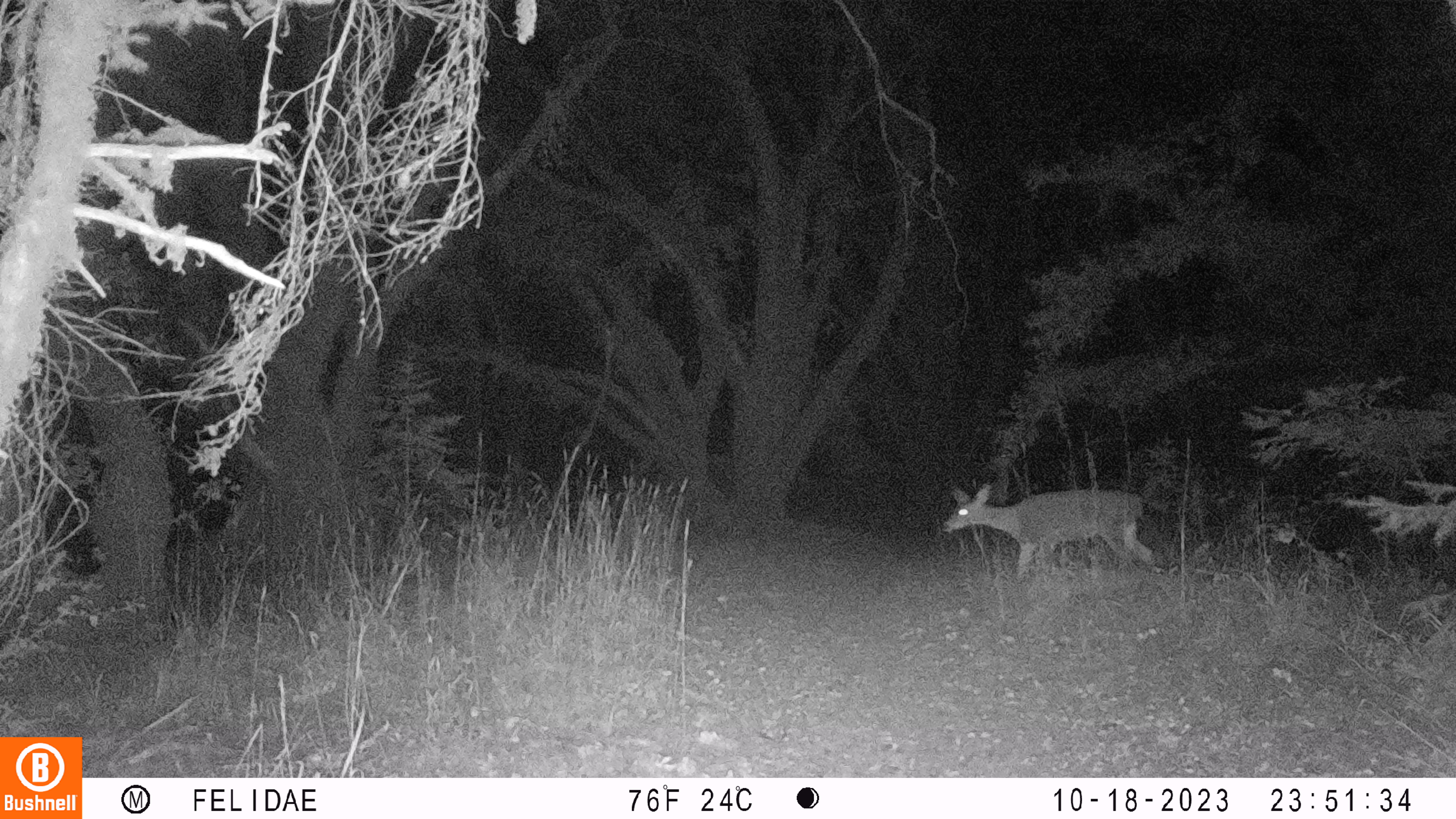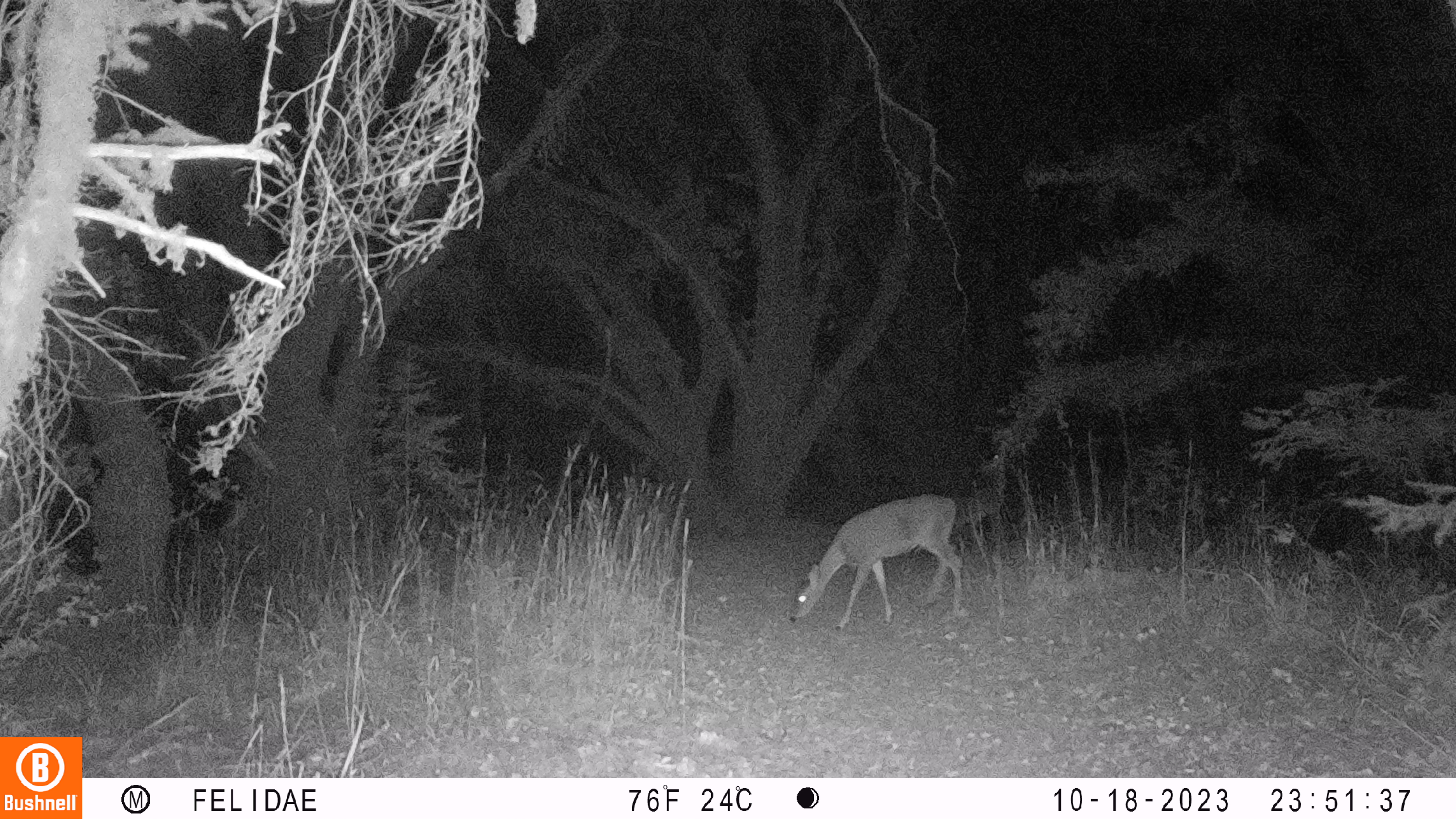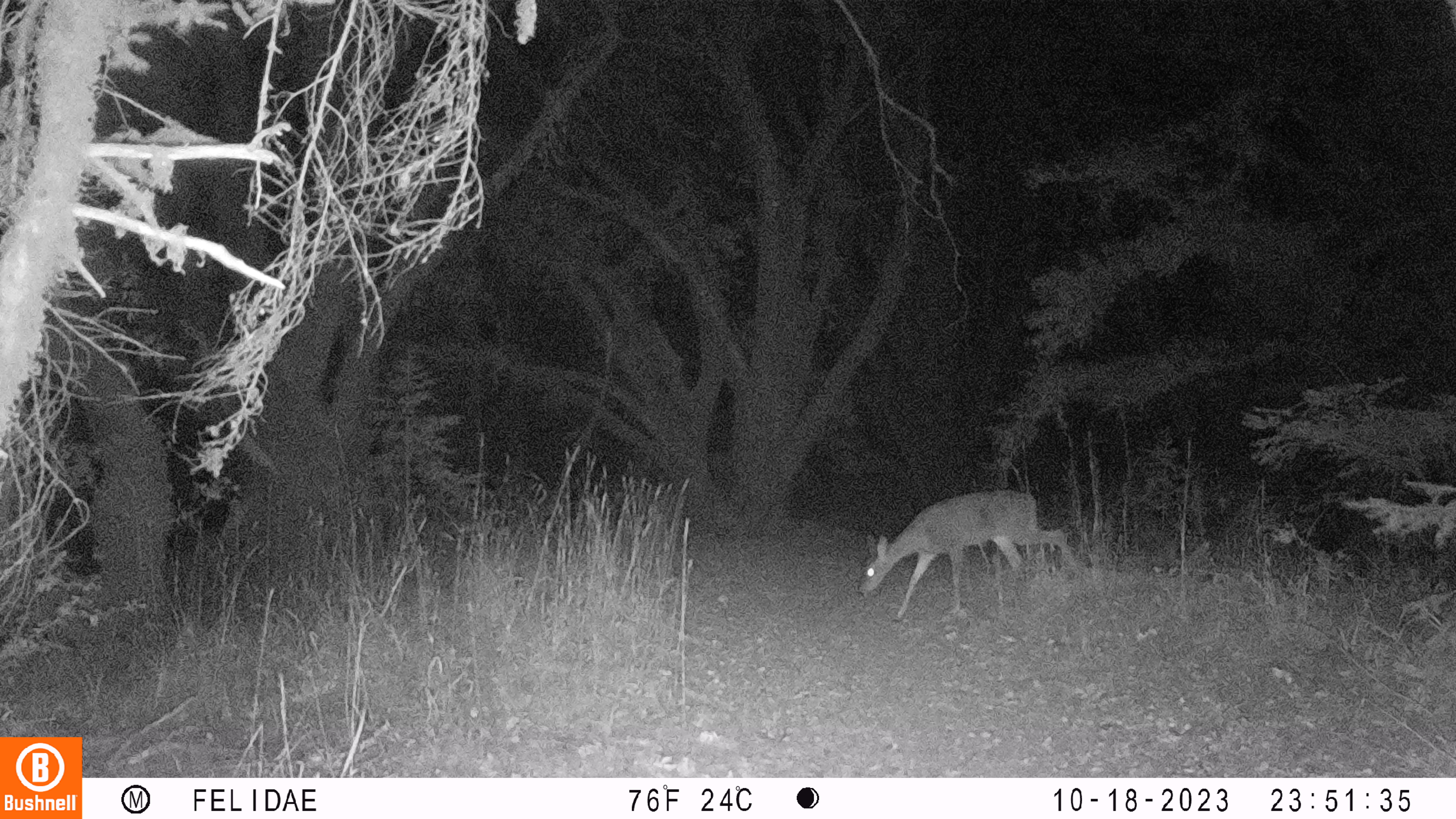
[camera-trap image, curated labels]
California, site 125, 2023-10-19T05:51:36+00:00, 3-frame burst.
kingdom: Animalia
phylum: Chordata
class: Mammalia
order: Artiodactyla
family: Cervidae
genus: Odocoileus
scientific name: Odocoileus hemionus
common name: mule deer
Mule deer (Odocoileus hemionus).